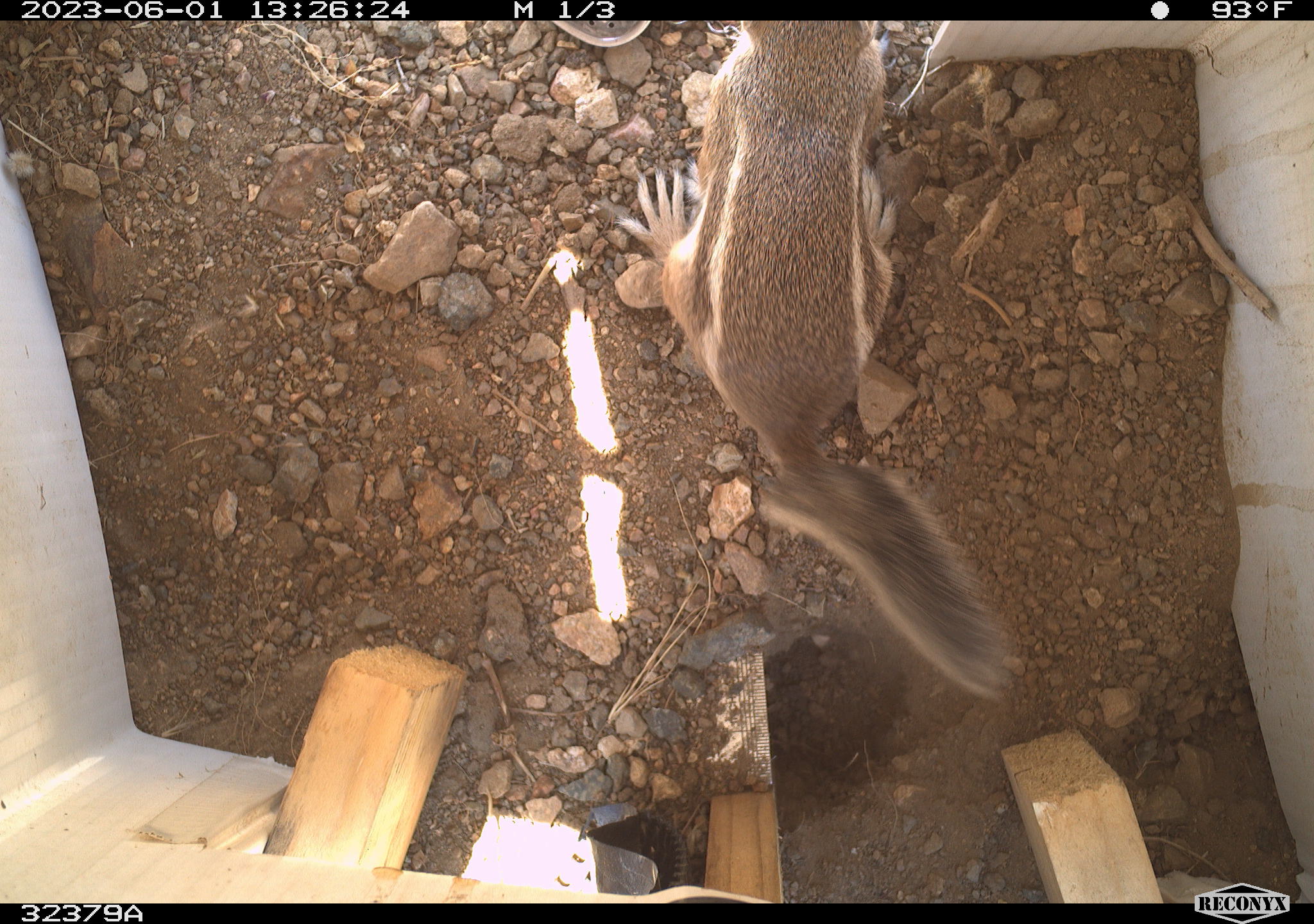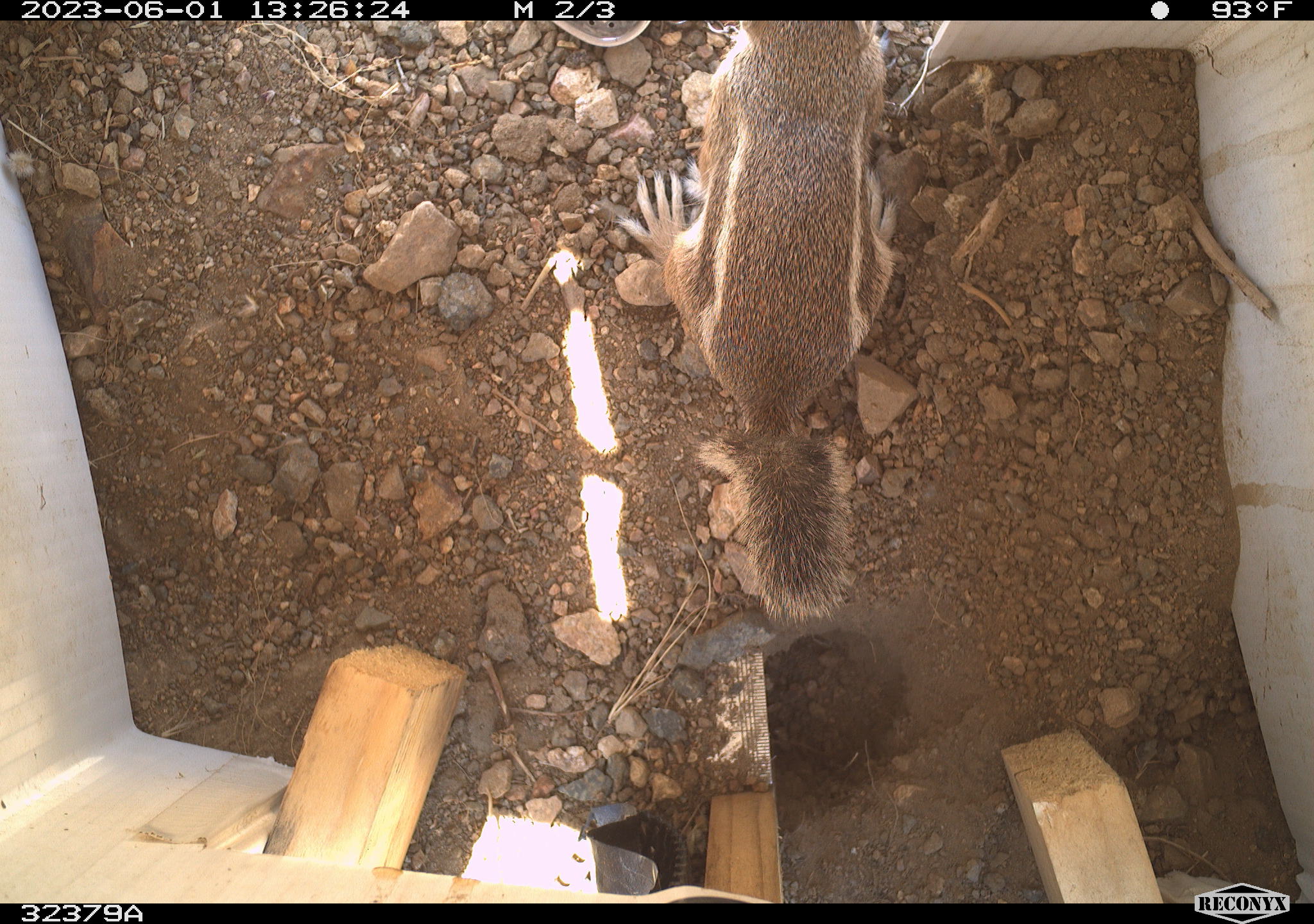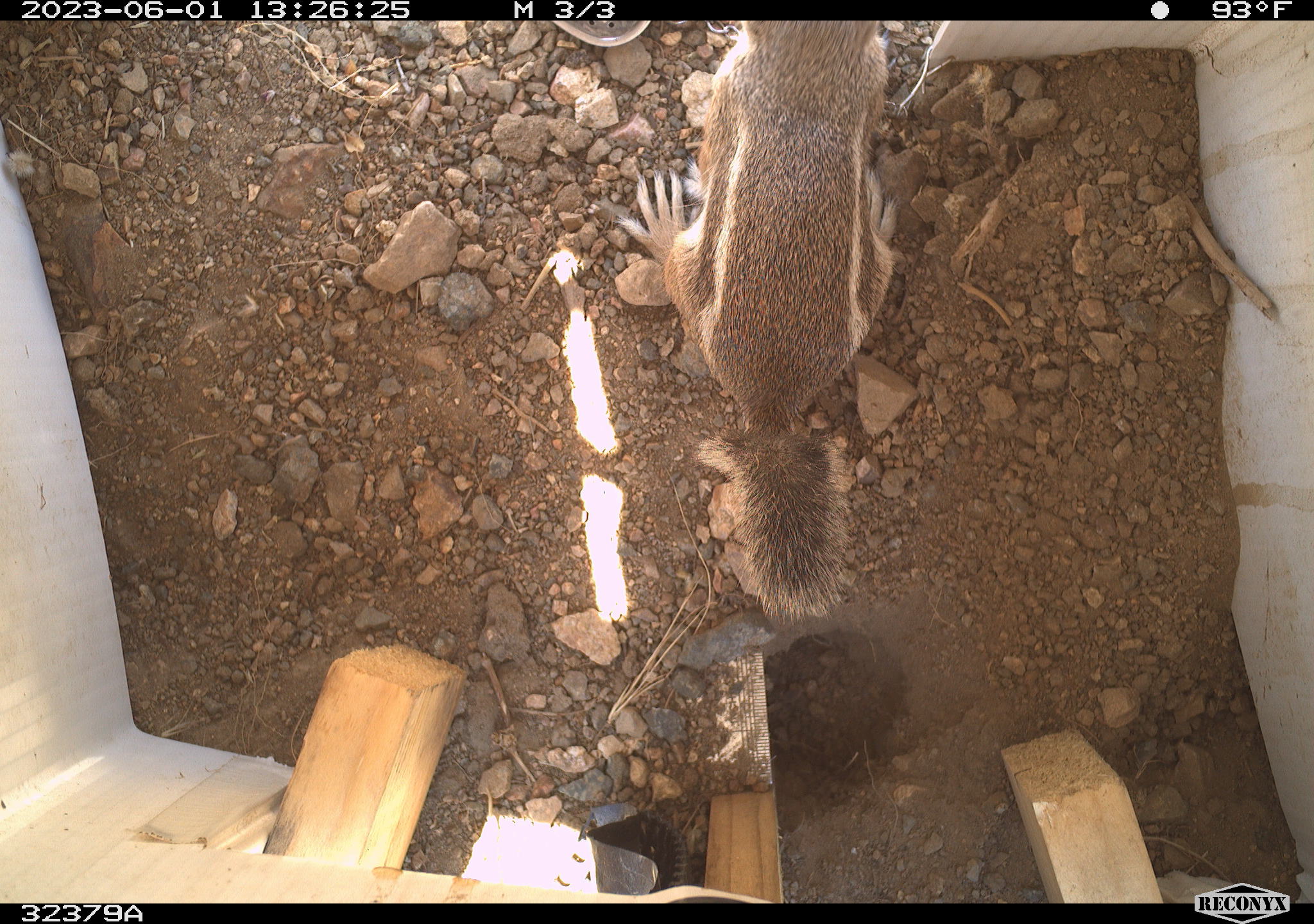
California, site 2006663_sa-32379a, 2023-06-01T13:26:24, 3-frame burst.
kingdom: Animalia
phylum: Chordata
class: Mammalia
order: Rodentia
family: Sciuridae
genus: Ammospermophilus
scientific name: Ammospermophilus leucurus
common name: white-tailed antelope squirrel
White-tailed antelope squirrel (Ammospermophilus leucurus).